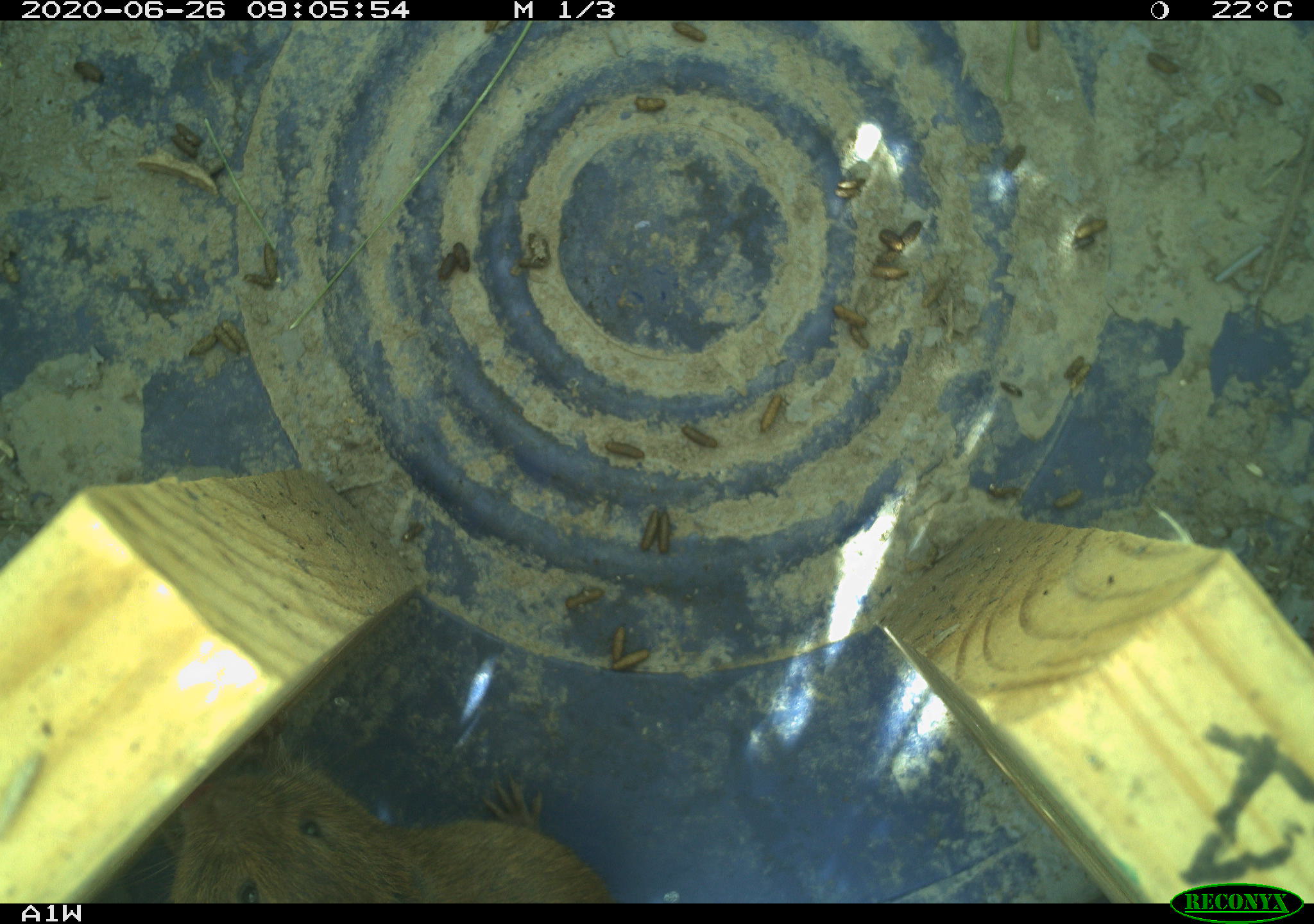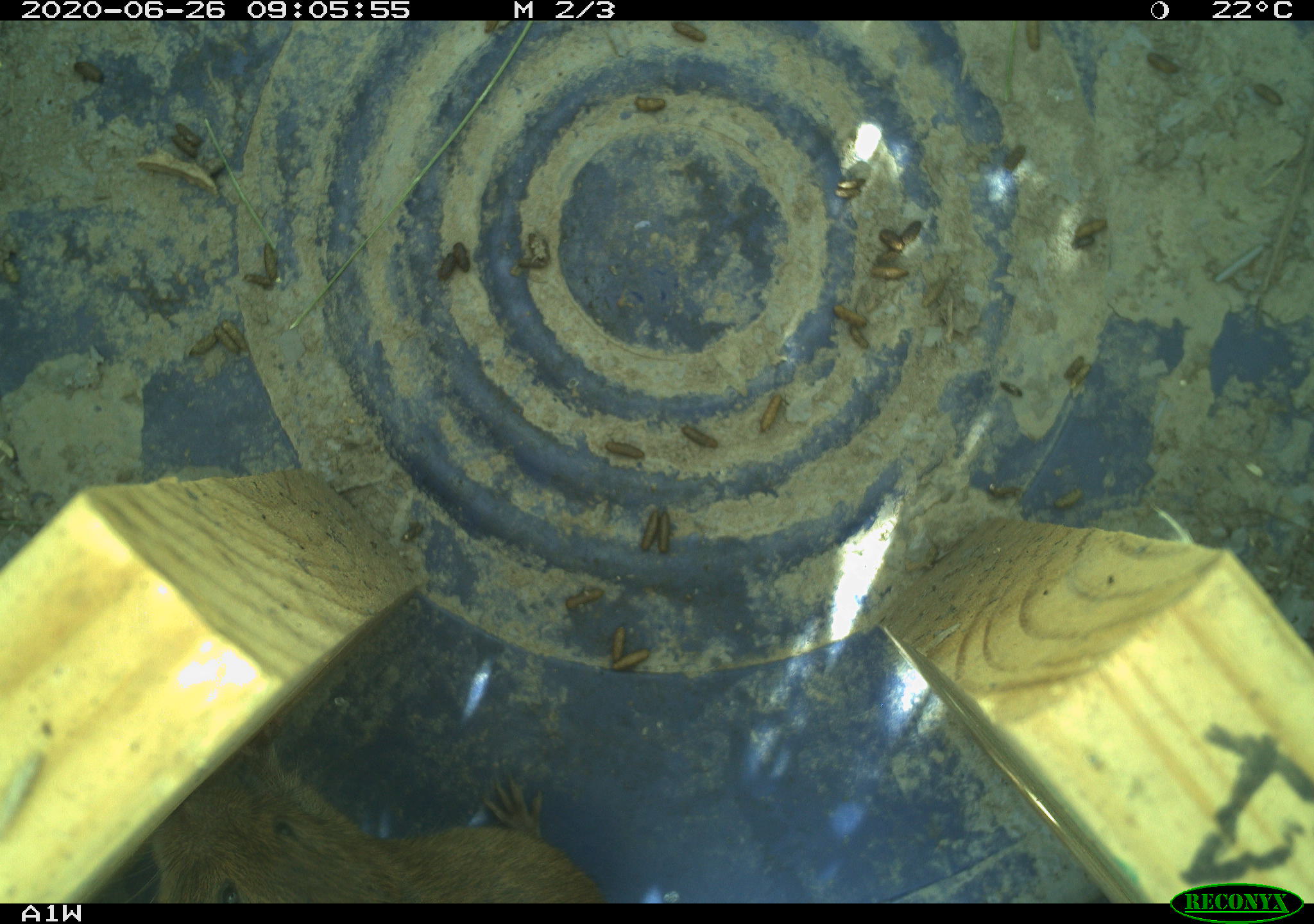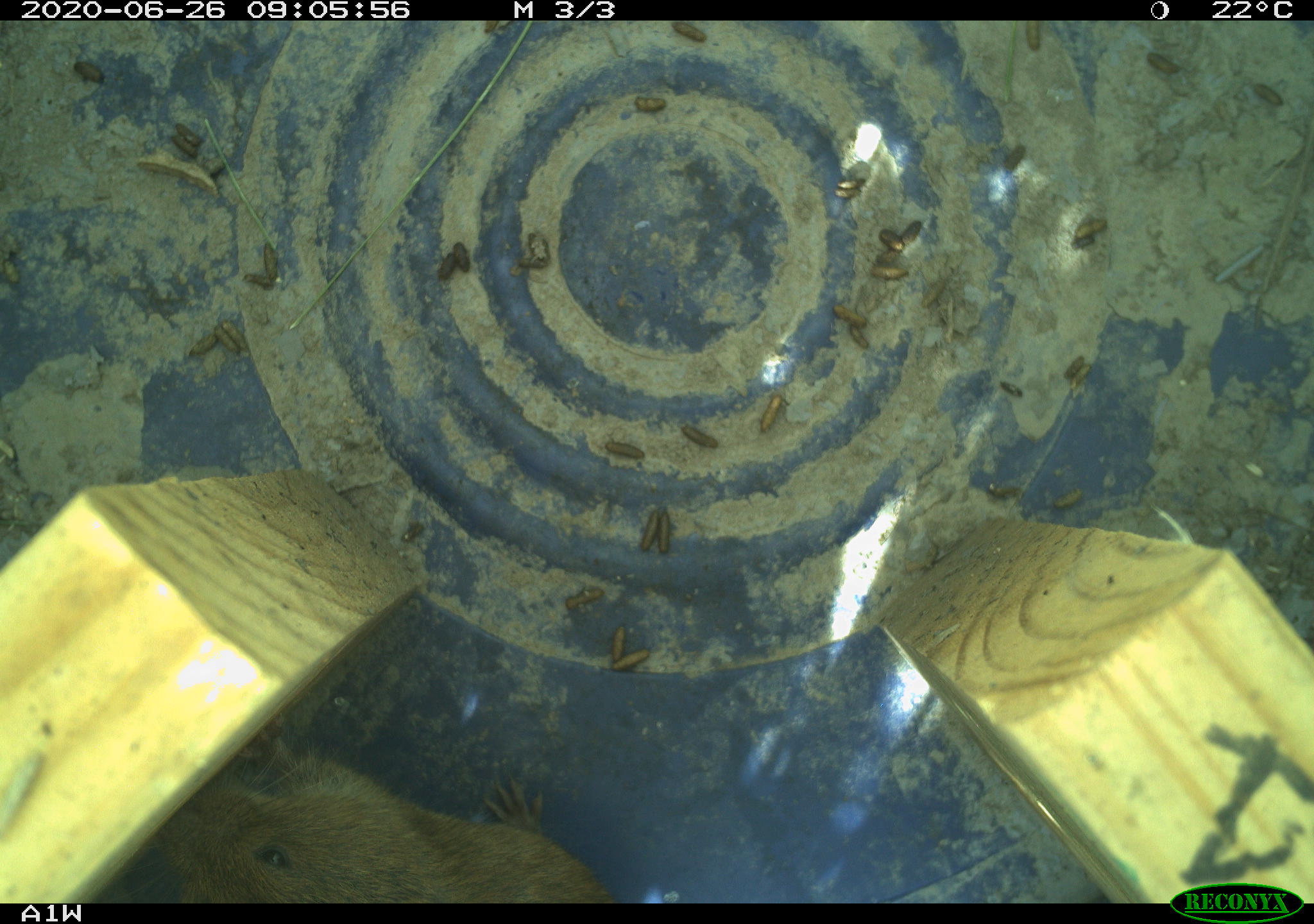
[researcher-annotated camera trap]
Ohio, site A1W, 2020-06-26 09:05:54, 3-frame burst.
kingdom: Animalia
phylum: Chordata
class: Mammalia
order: Rodentia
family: Cricetidae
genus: Microtus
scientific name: Microtus pennsylvanicus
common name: meadow vole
Meadow vole (Microtus pennsylvanicus).